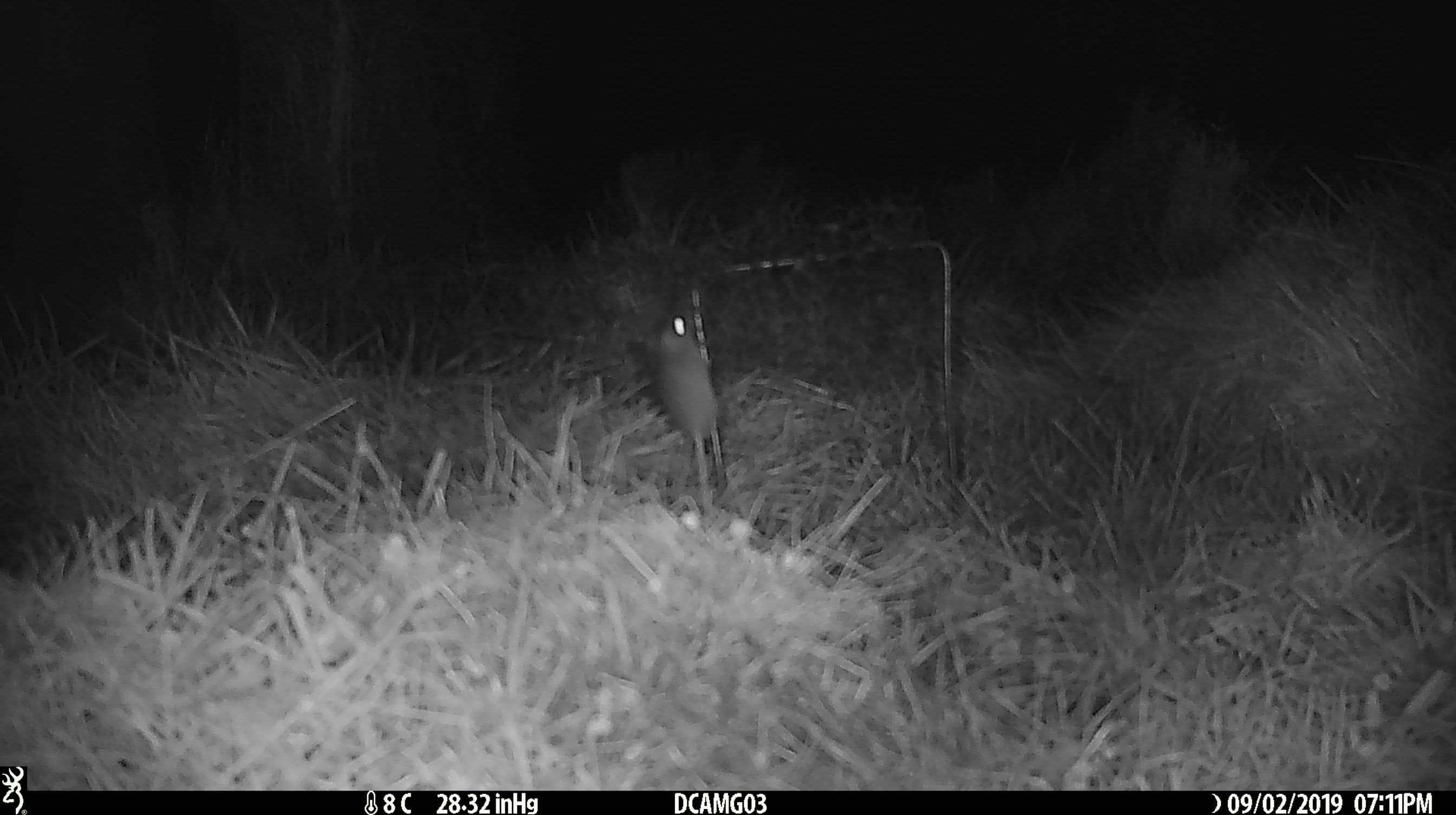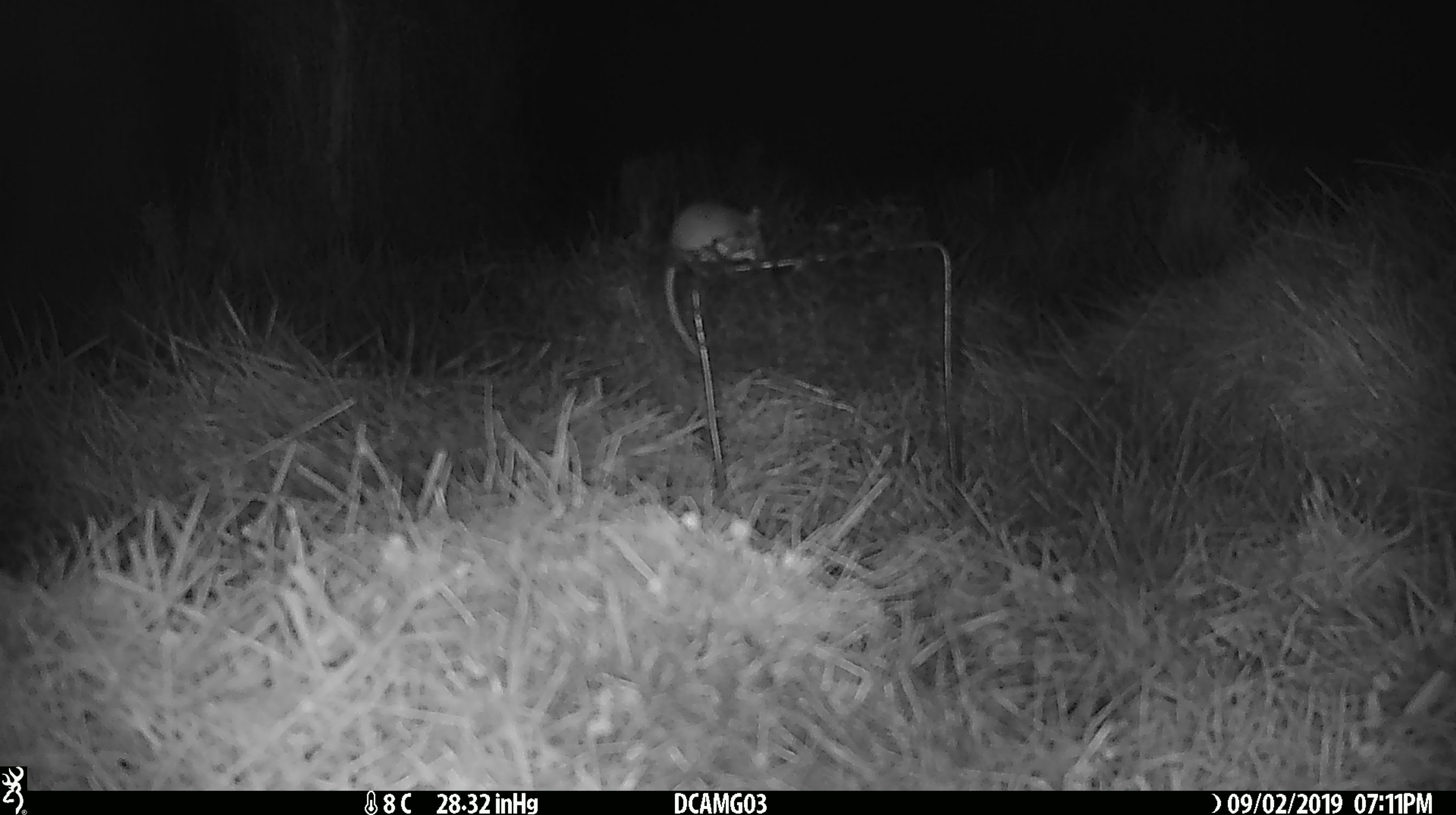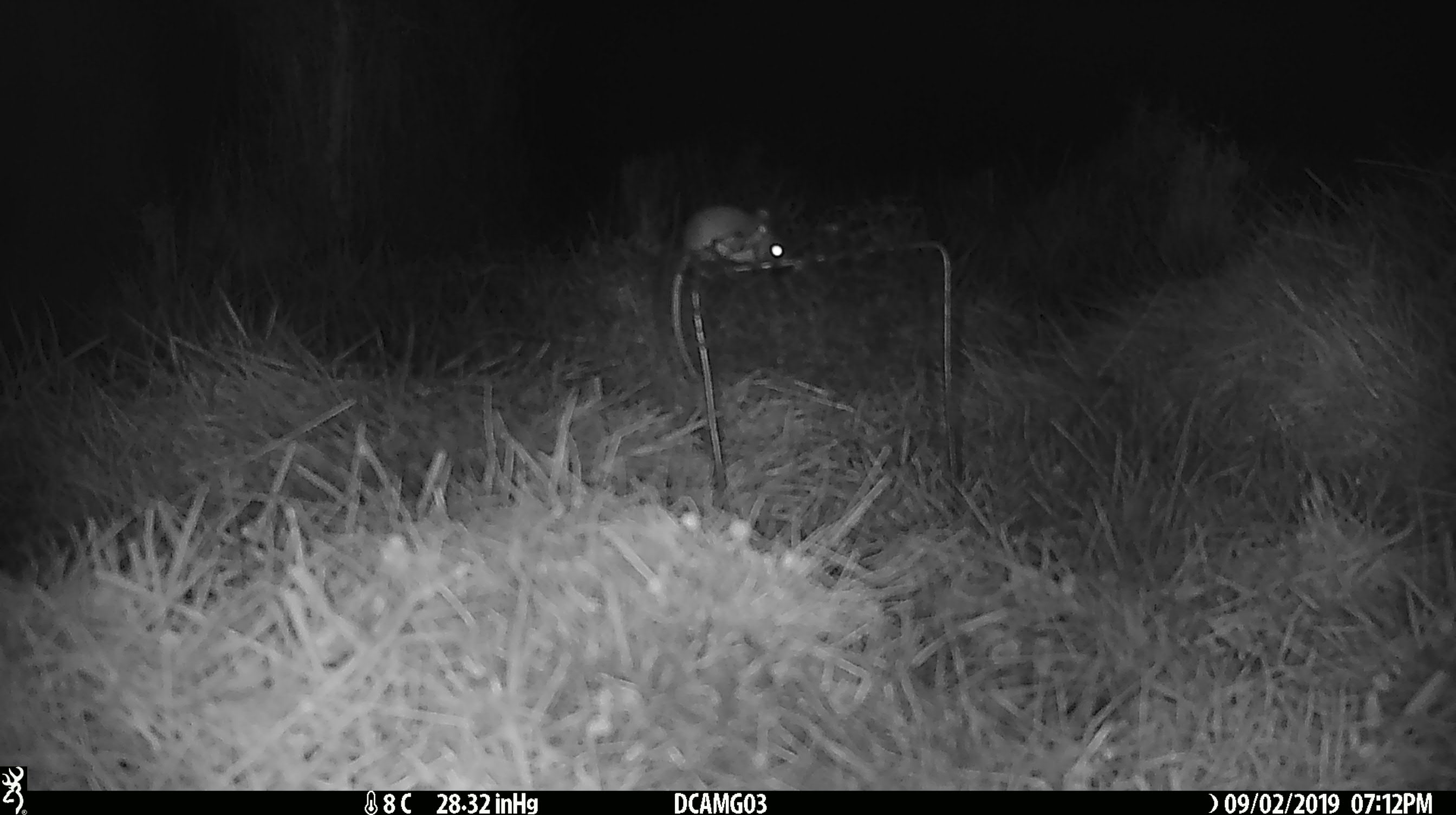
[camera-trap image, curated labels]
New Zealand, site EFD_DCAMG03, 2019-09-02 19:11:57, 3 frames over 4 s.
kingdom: Animalia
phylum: Chordata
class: Mammalia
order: Rodentia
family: Muridae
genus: Mus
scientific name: Mus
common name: mouse